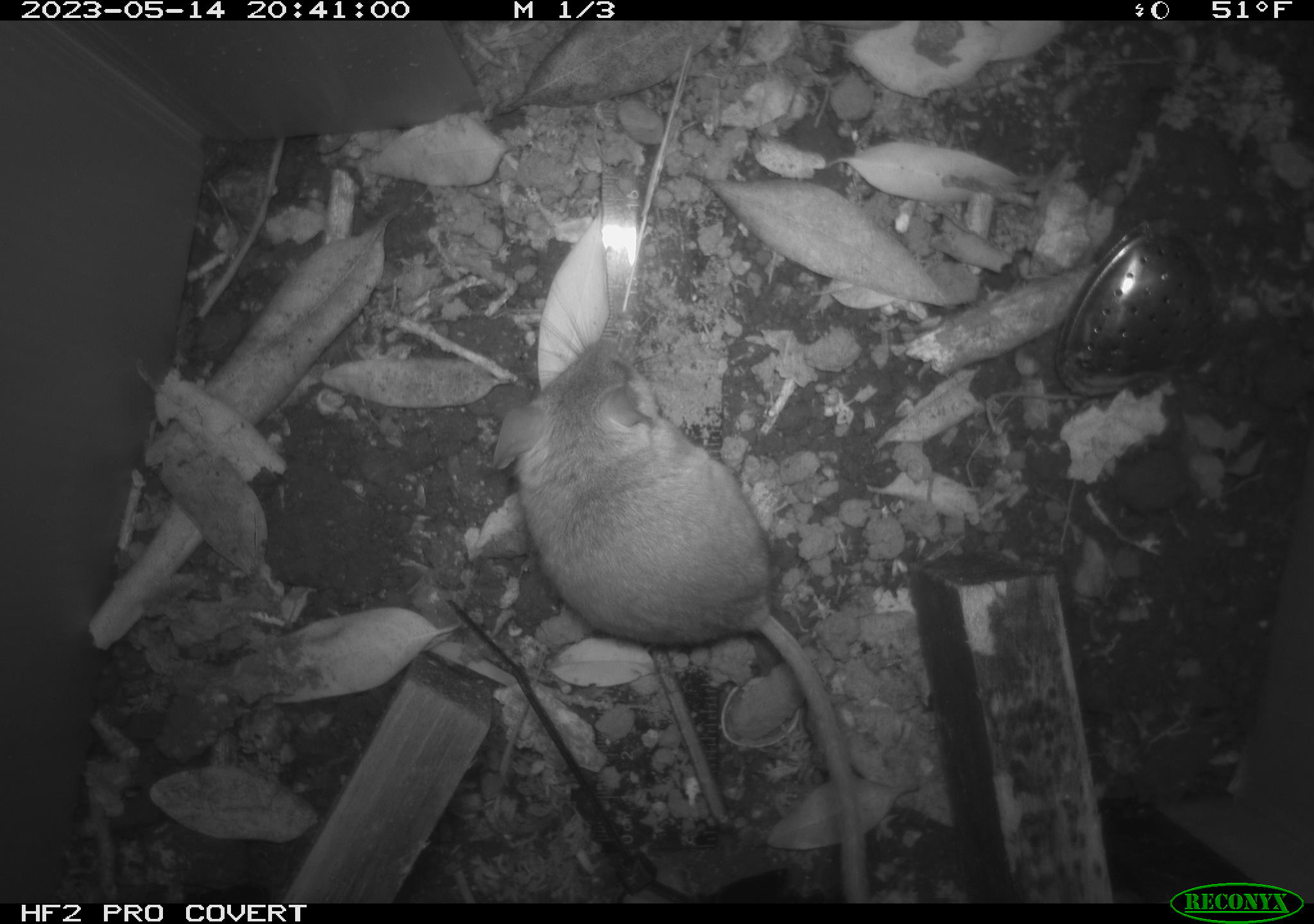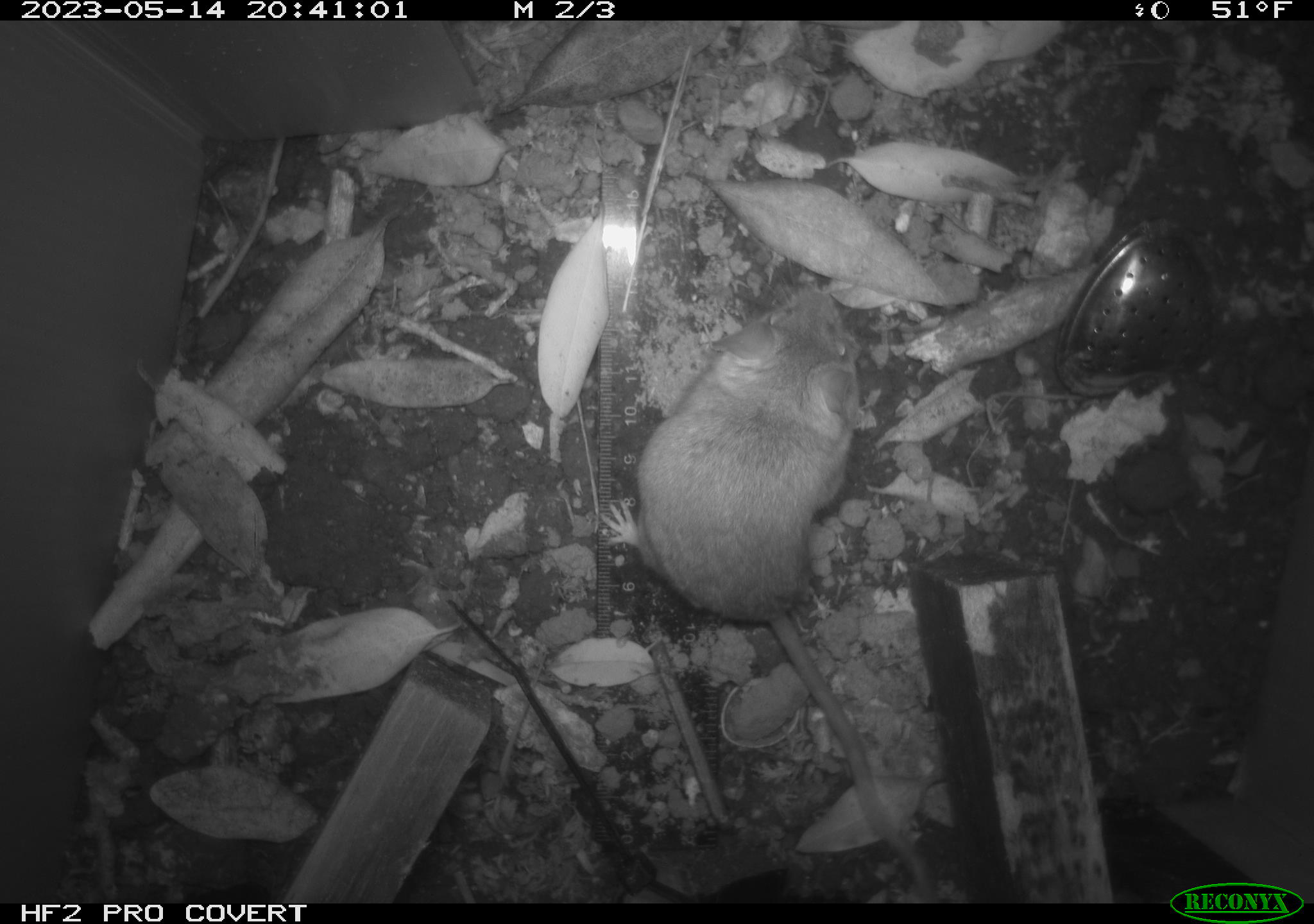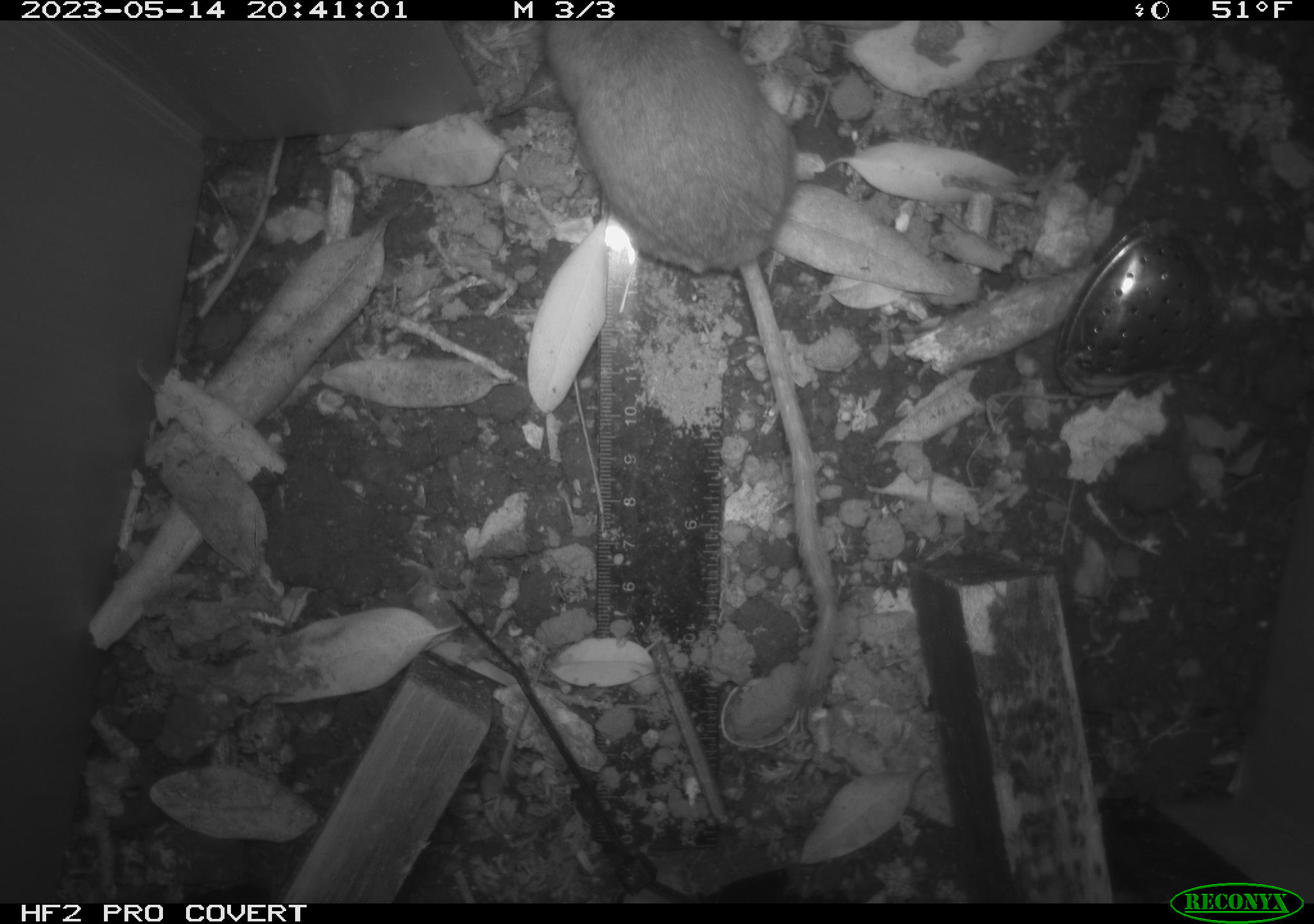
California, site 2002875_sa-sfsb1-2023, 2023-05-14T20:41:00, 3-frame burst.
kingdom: Animalia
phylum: Chordata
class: Mammalia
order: Rodentia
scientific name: Rodentia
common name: mouse species